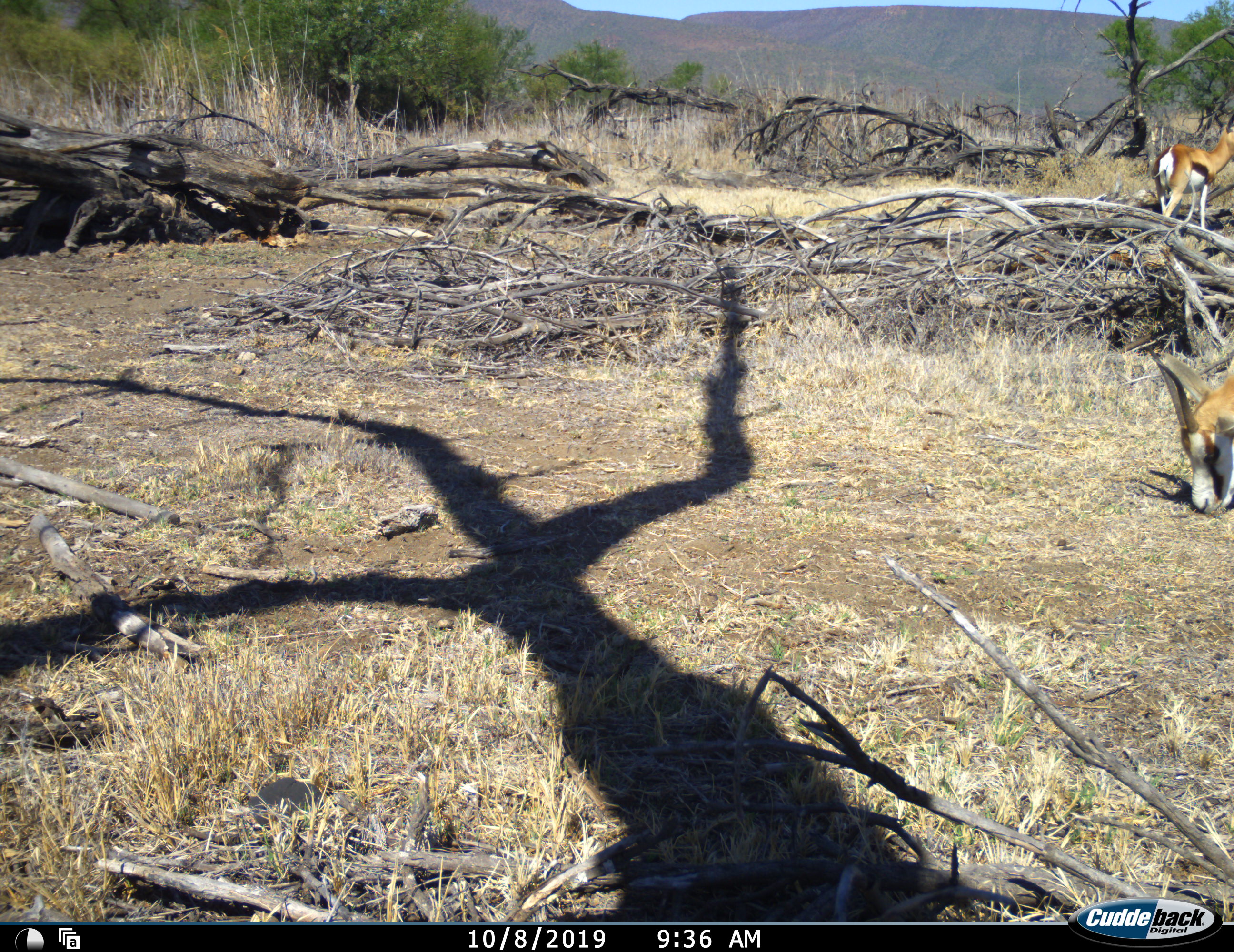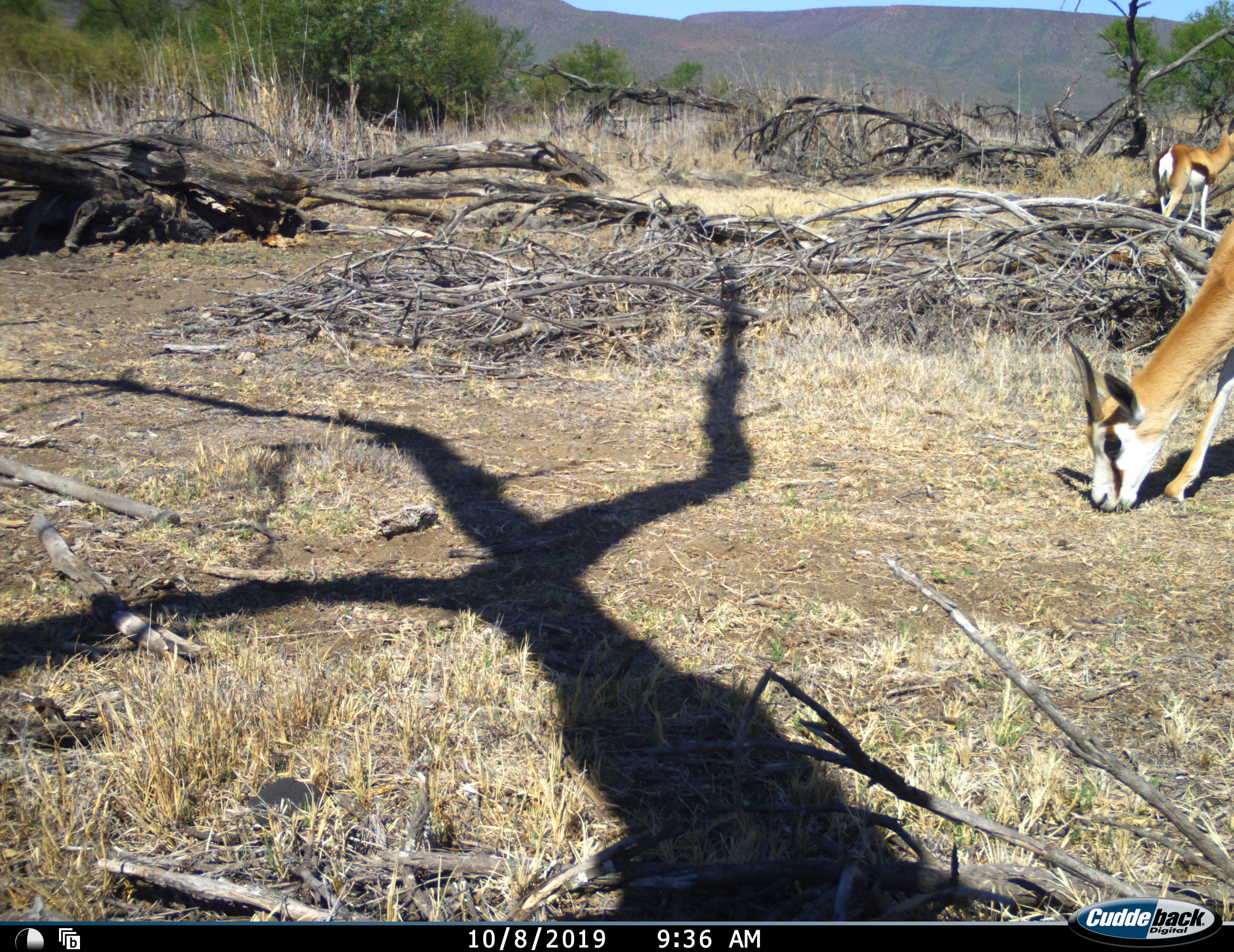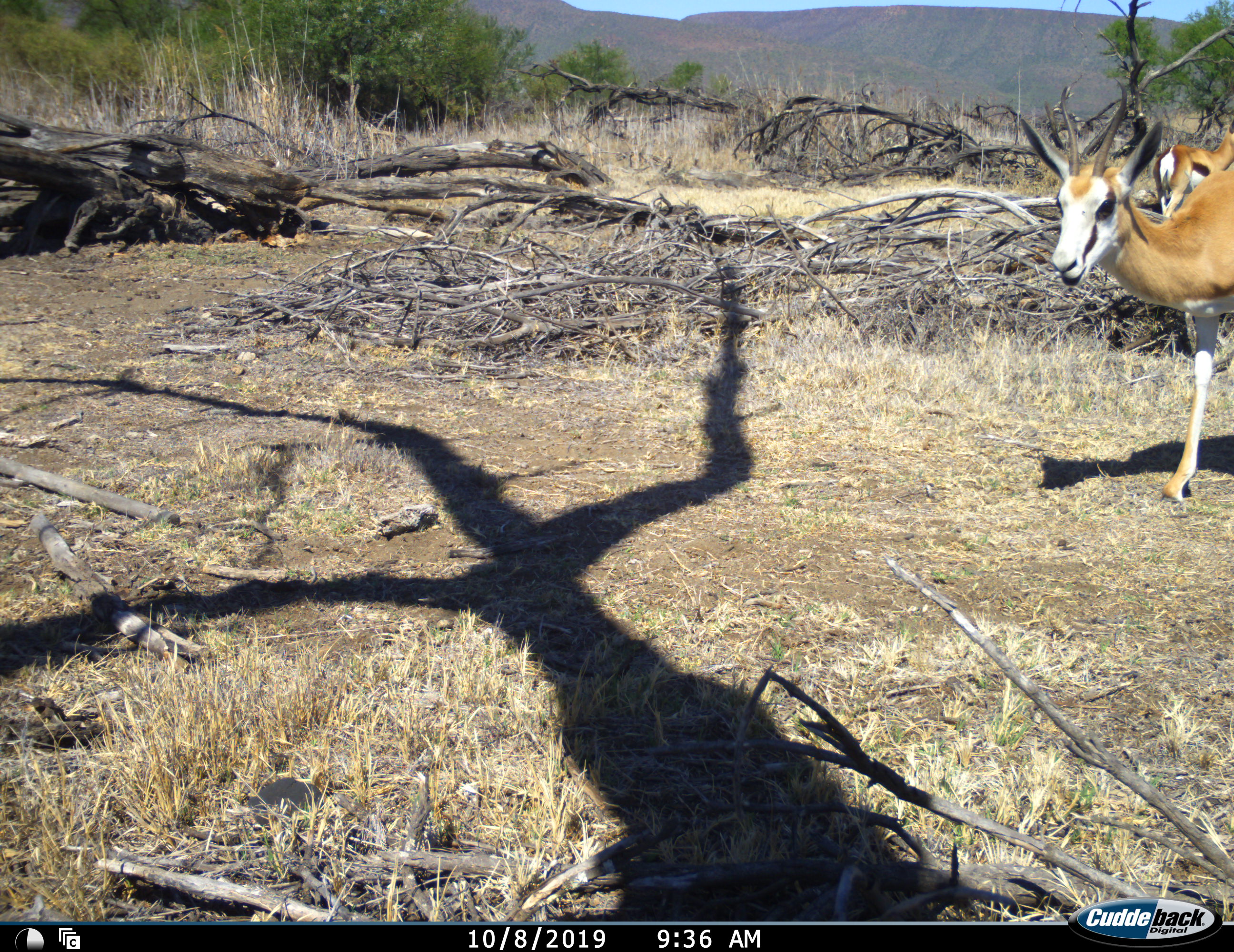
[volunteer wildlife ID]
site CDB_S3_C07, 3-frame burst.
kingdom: Animalia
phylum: Chordata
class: Mammalia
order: Artiodactyla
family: Bovidae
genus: Antidorcas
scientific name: Antidorcas marsupialis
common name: springbok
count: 2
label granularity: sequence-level